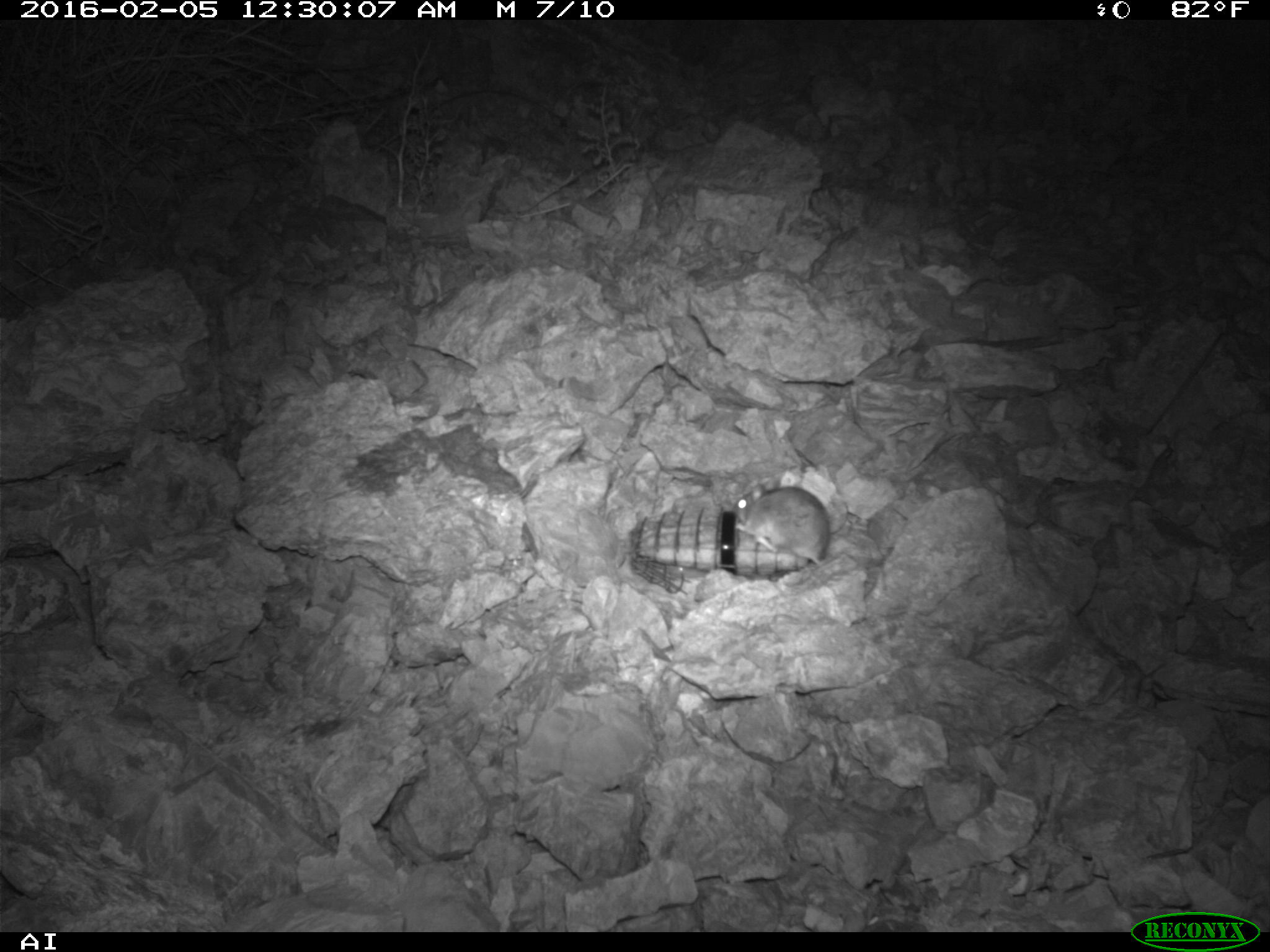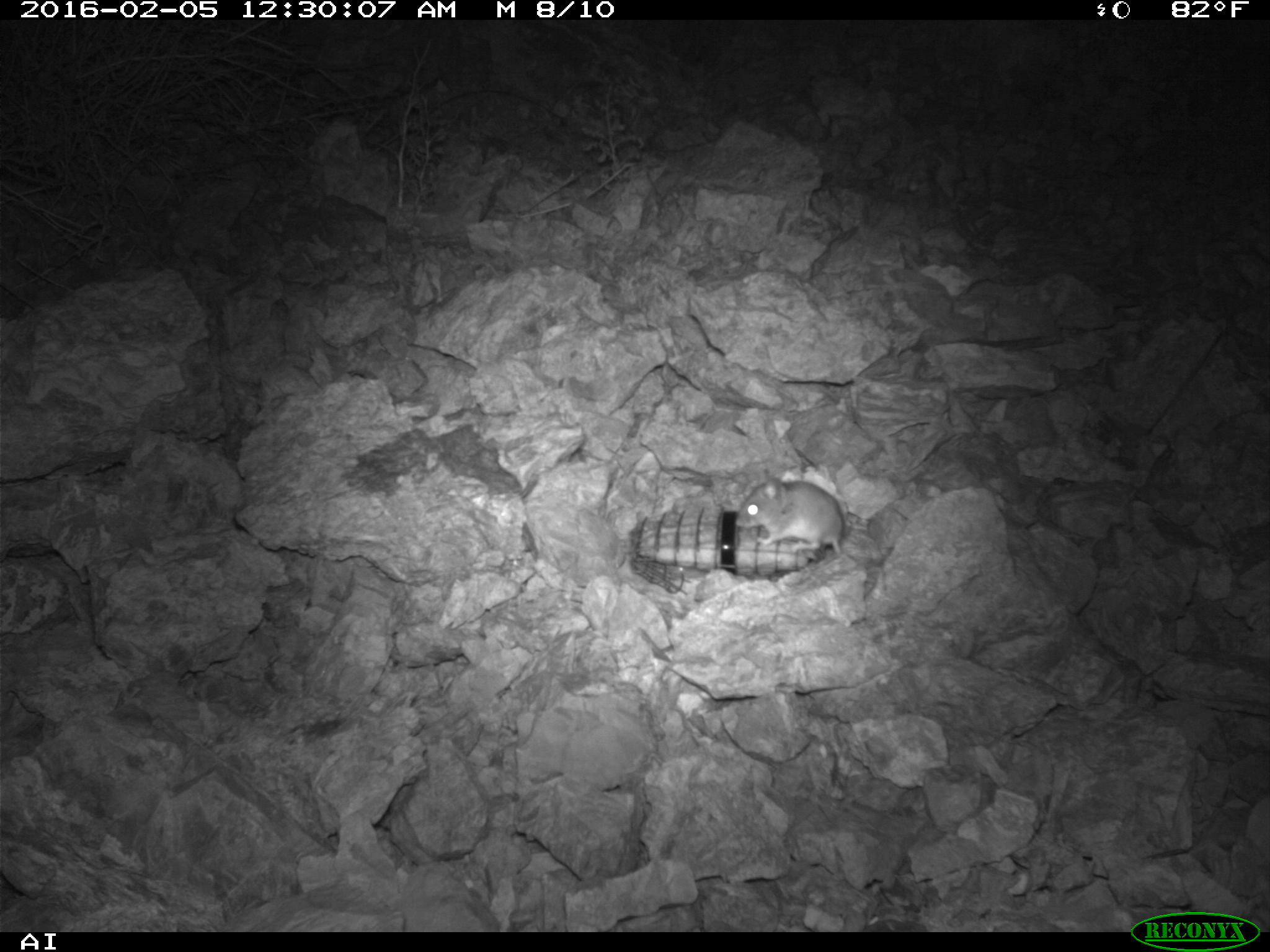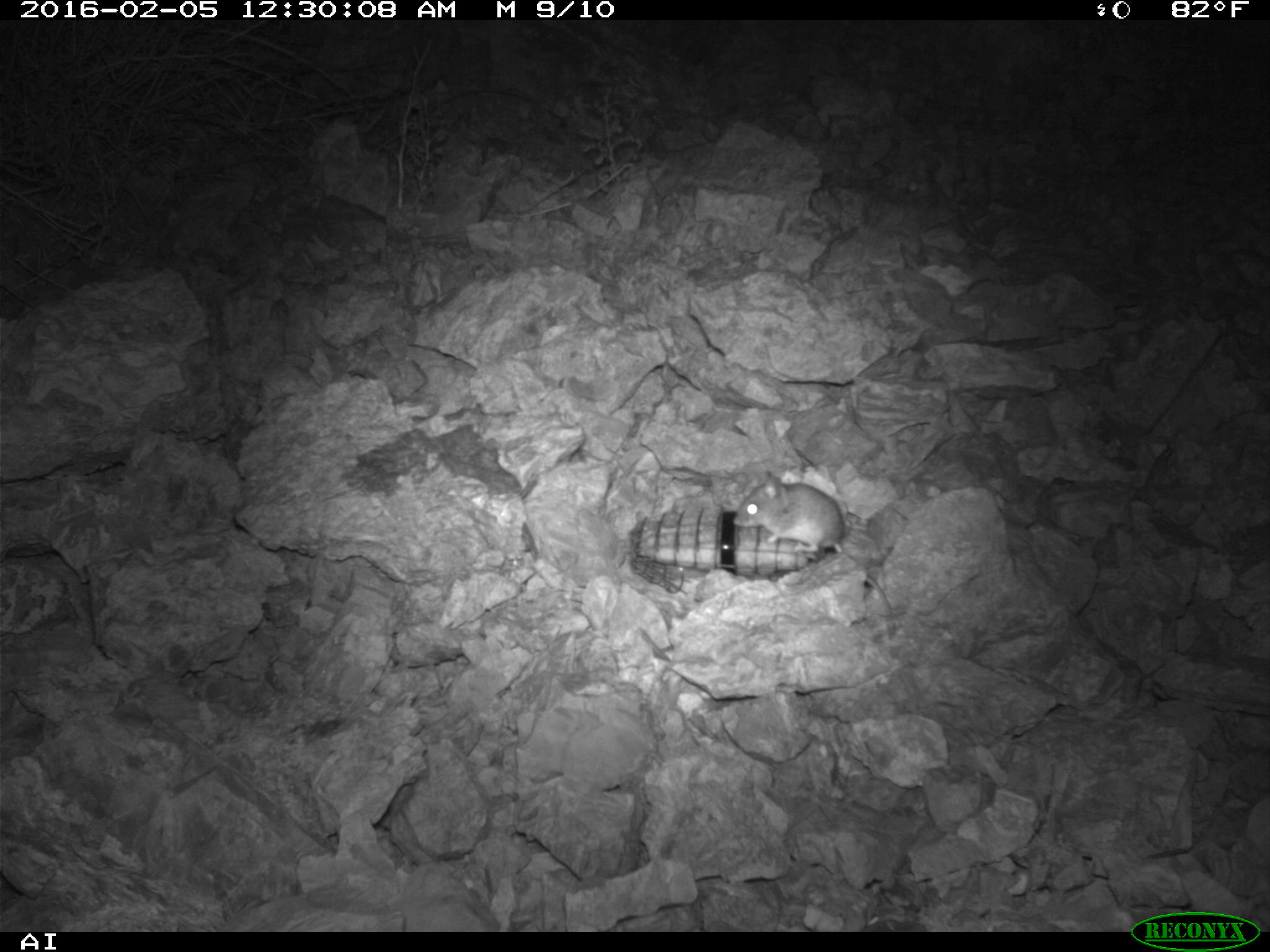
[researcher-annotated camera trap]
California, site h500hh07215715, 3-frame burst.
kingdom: Animalia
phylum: Chordata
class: Mammalia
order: Rodentia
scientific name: Rodentia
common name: rodent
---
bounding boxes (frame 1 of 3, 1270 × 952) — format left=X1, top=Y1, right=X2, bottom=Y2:
rodent: left=737, top=482, right=830, bottom=563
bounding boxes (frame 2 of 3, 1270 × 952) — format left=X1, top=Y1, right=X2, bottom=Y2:
rodent: left=735, top=468, right=843, bottom=554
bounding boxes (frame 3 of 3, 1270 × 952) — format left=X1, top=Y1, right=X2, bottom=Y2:
rodent: left=732, top=469, right=892, bottom=615